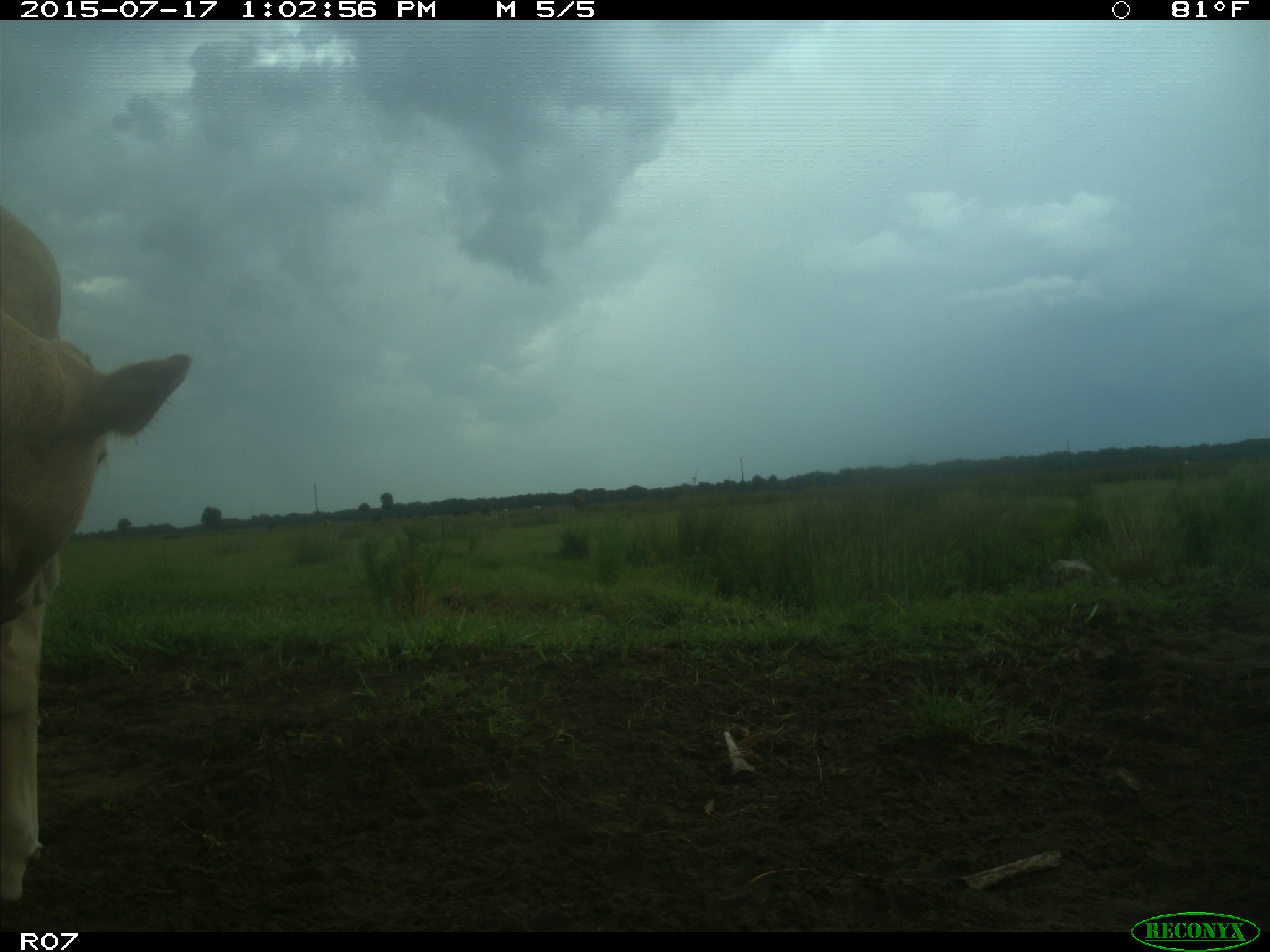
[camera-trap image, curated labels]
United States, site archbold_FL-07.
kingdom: Animalia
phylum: Chordata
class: Mammalia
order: Artiodactyla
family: Bovidae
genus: Bos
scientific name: Bos taurus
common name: domestic cow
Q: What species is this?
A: Bos taurus (domestic cow).